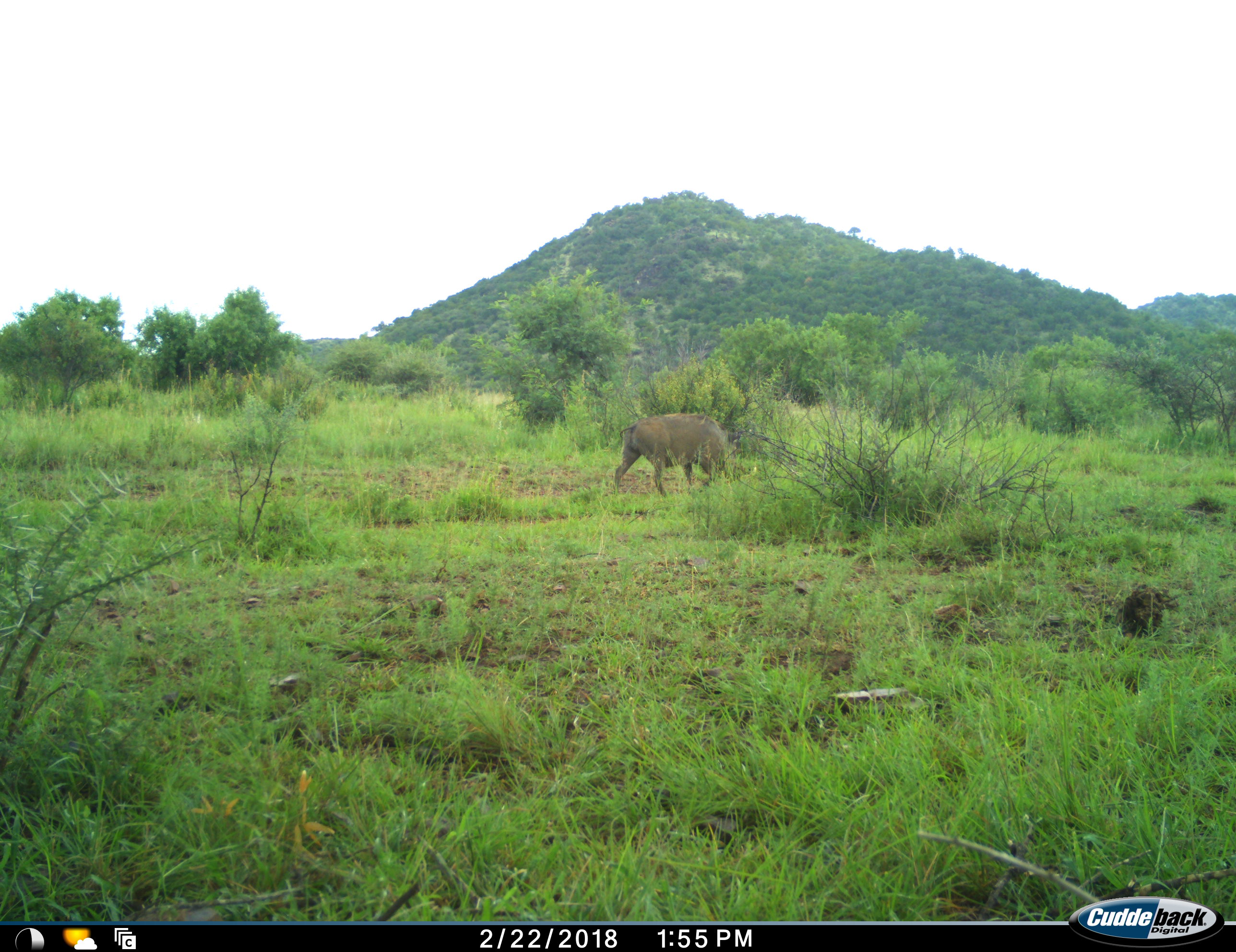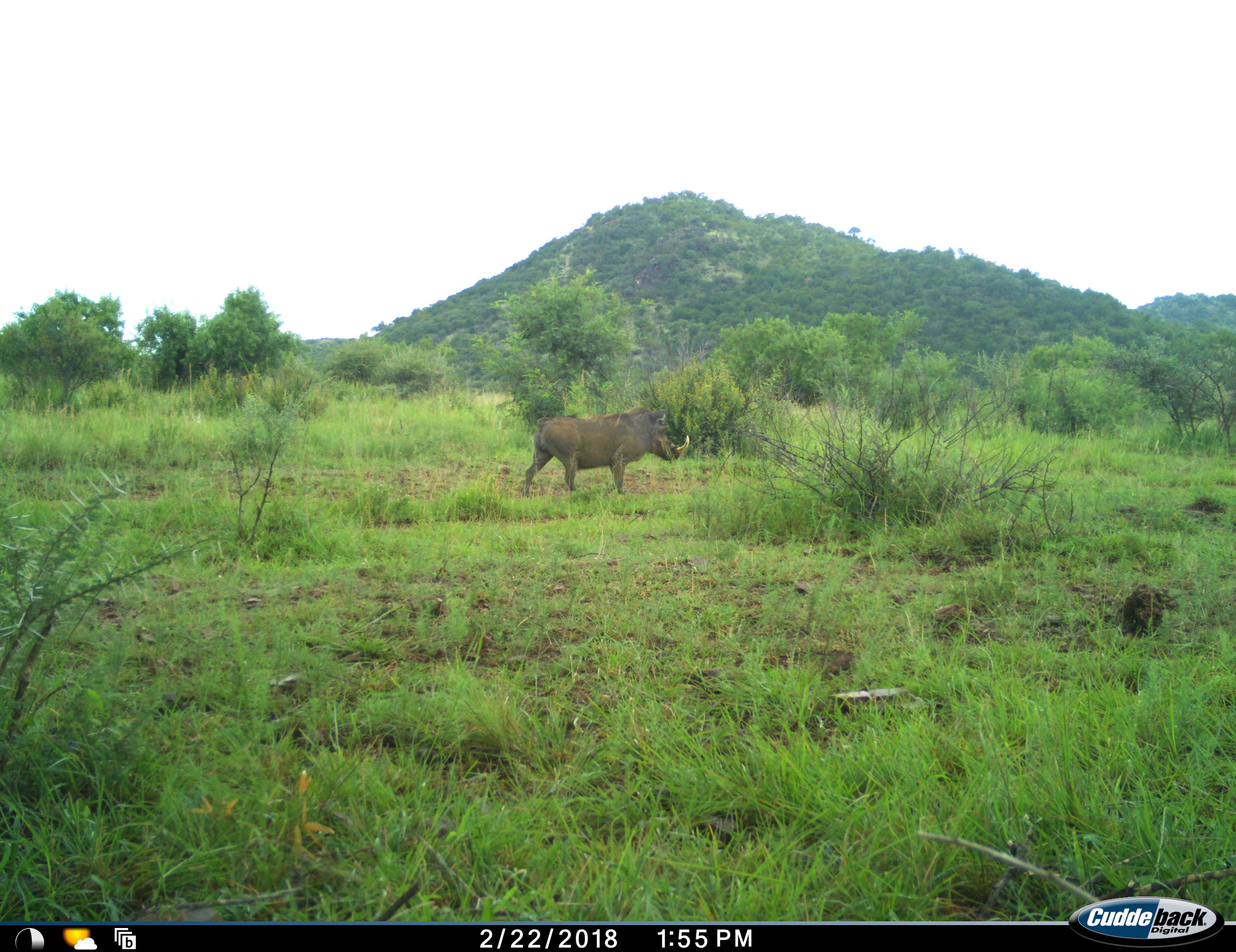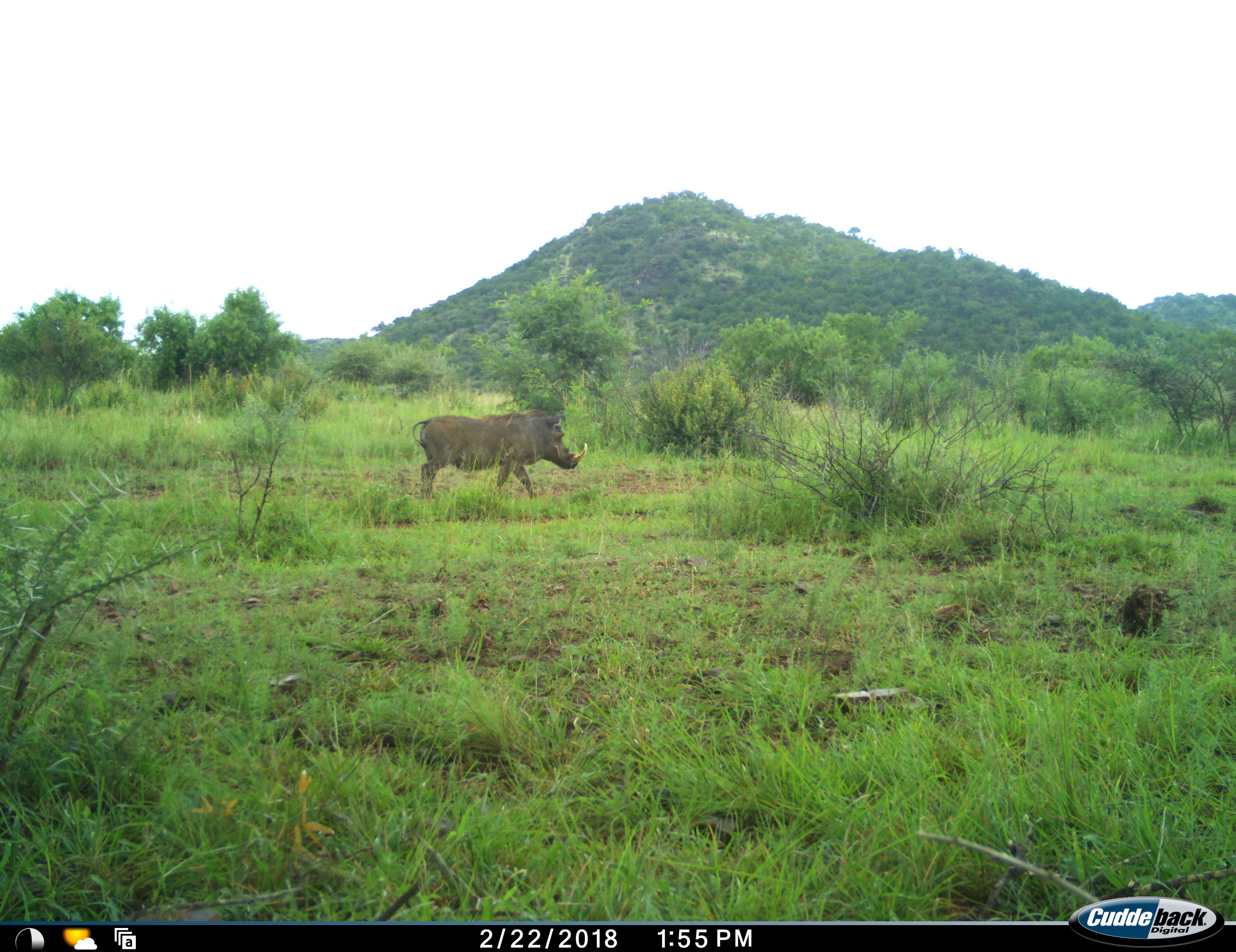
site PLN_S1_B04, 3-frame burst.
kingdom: Animalia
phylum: Chordata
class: Mammalia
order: Artiodactyla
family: Suidae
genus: Phacochoerus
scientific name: Phacochoerus africanus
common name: warthog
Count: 1.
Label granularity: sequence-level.